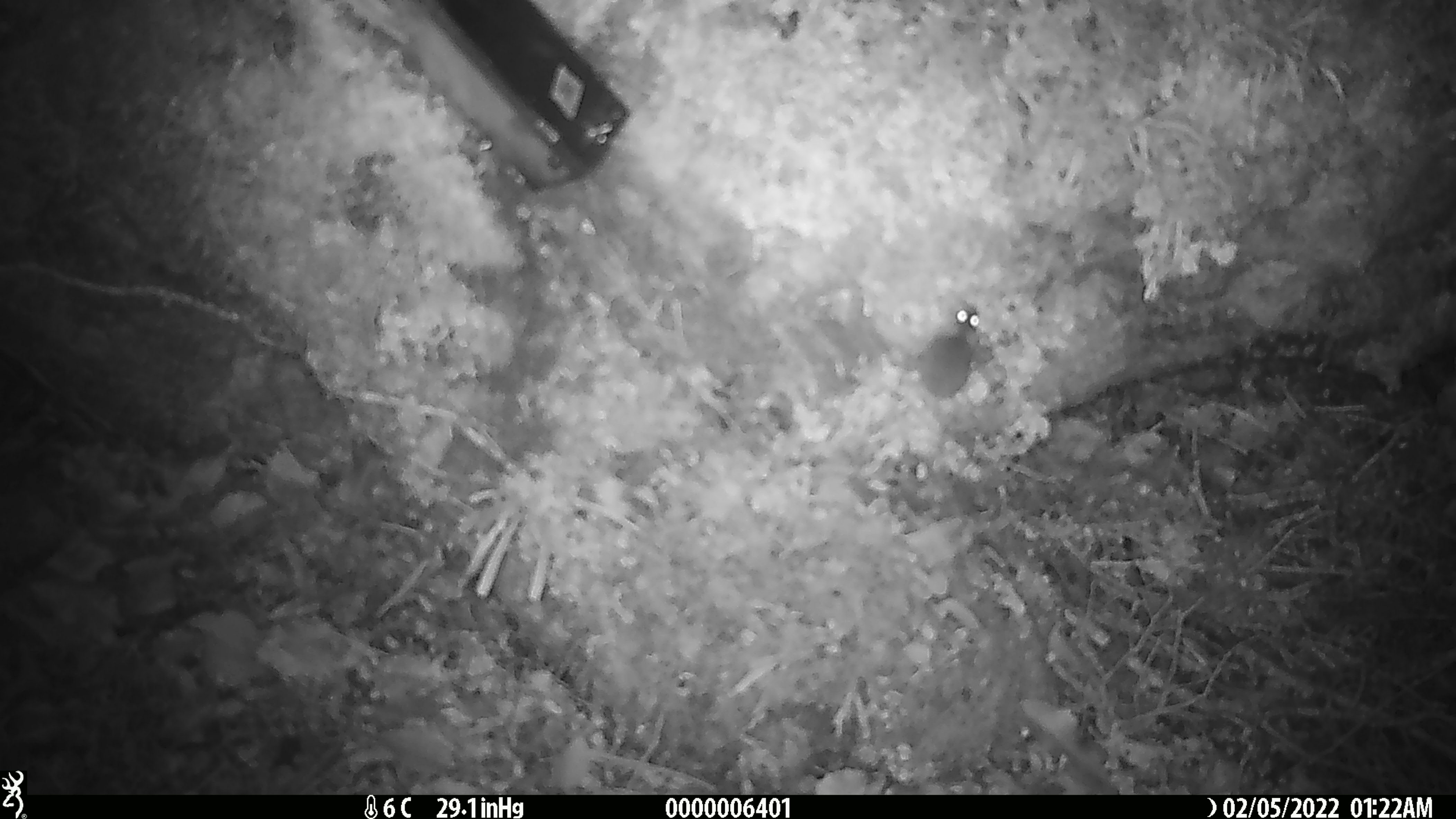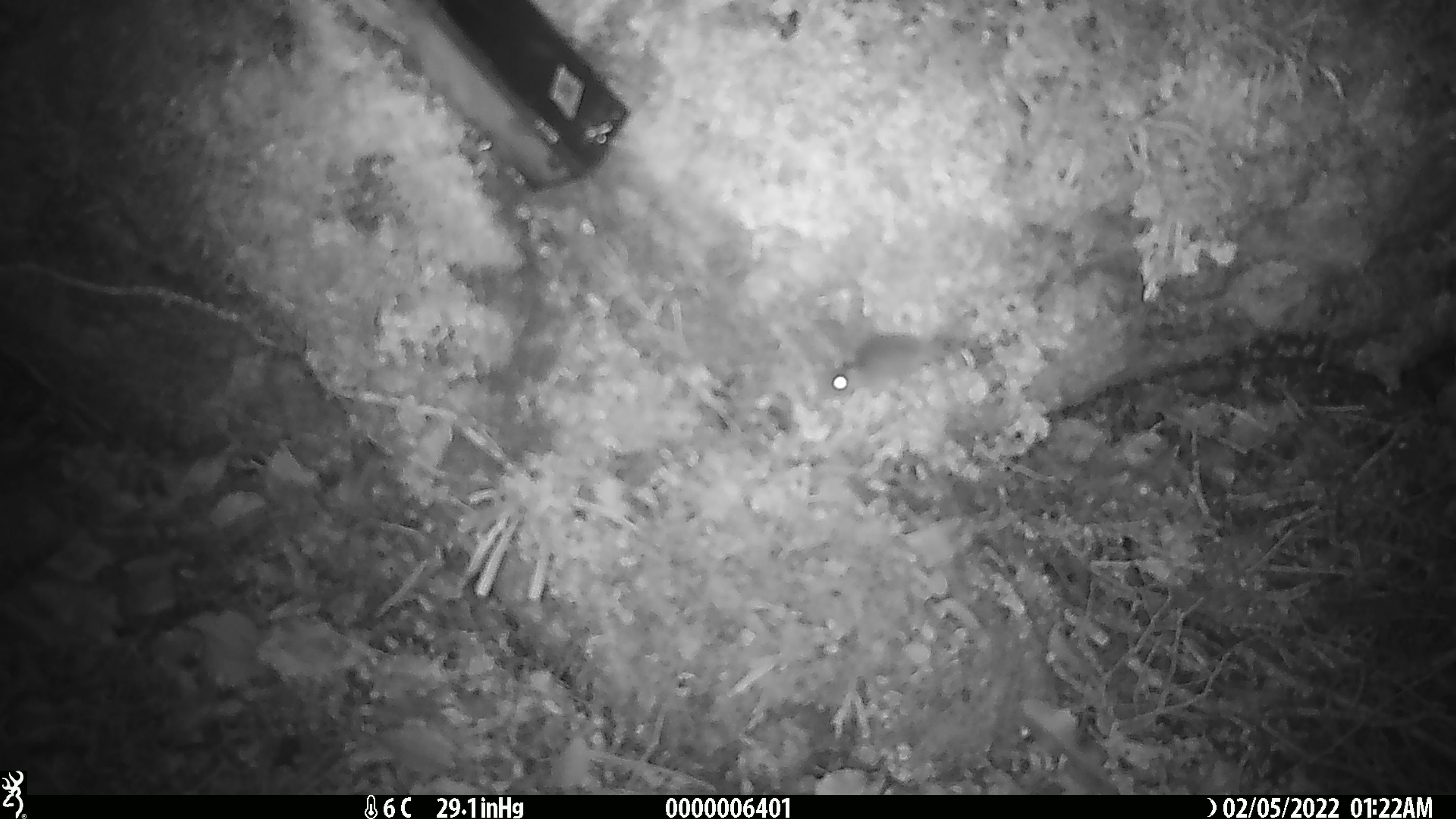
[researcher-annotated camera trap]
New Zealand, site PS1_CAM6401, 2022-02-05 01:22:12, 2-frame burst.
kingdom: Animalia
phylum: Chordata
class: Mammalia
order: Rodentia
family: Muridae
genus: Mus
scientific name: Mus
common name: mouse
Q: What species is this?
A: Mouse (Mus).